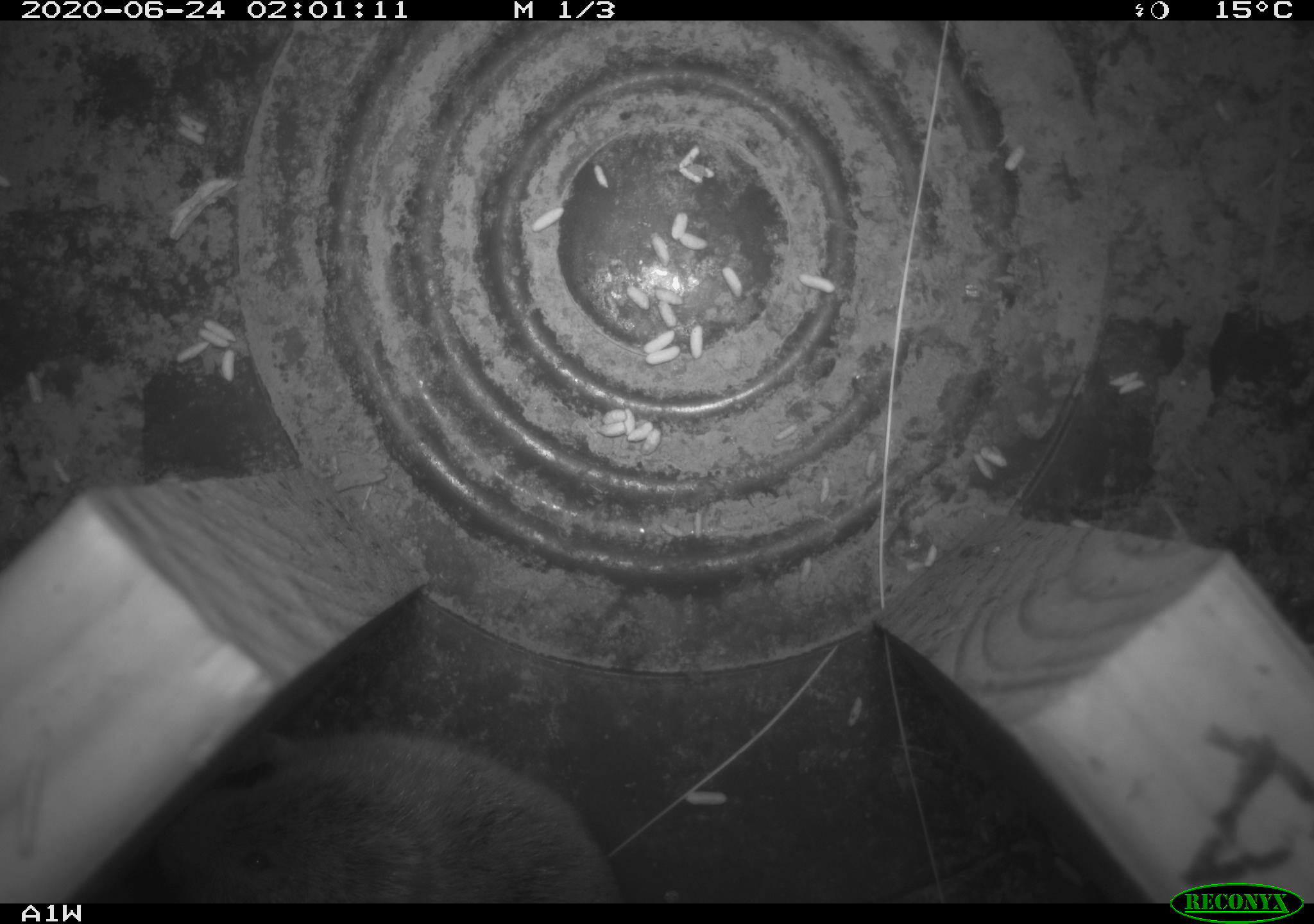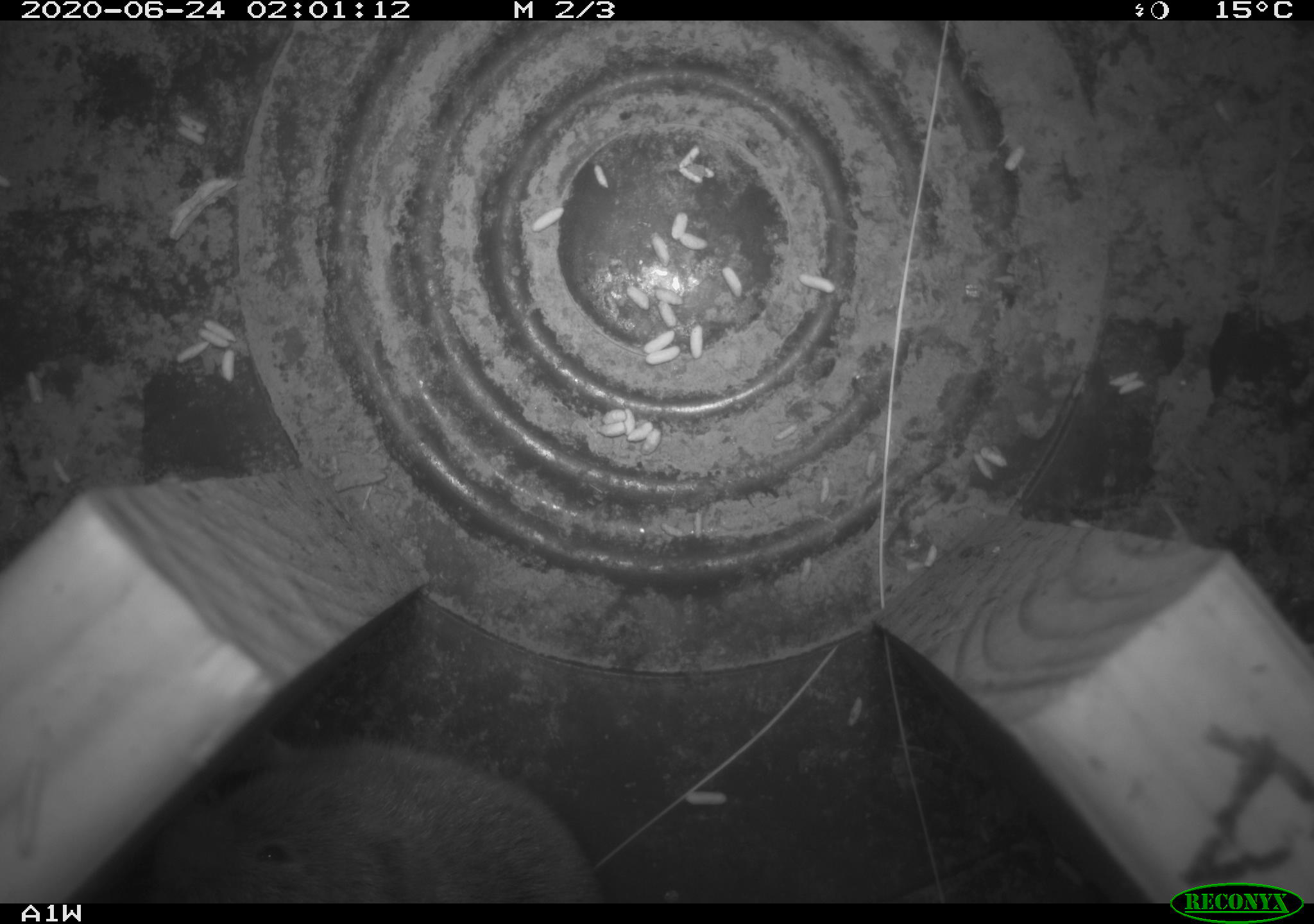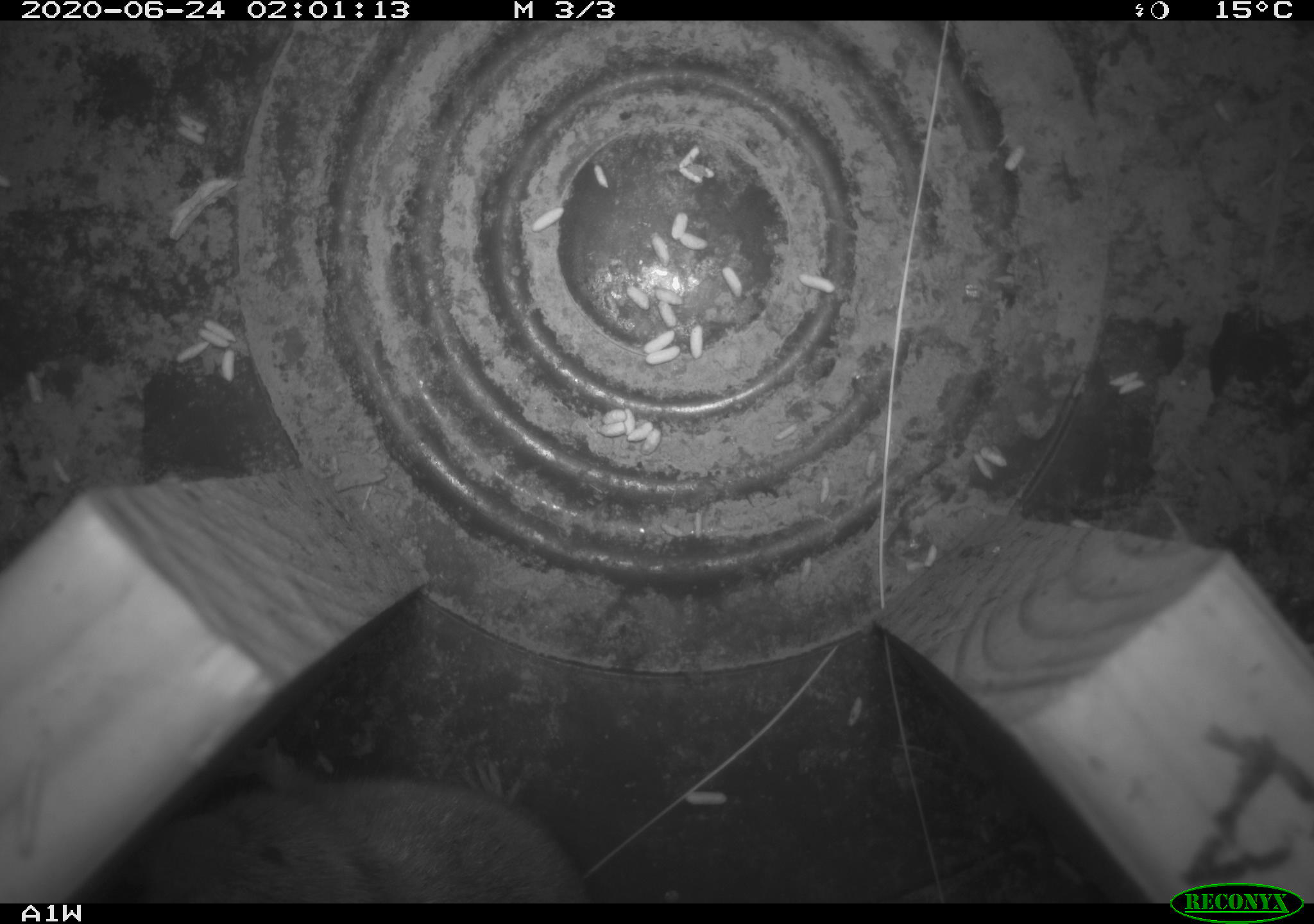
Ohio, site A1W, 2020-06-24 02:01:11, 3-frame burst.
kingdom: Animalia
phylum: Chordata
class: Mammalia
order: Rodentia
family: Cricetidae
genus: Microtus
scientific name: Microtus pennsylvanicus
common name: meadow vole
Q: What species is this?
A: Meadow vole (Microtus pennsylvanicus).